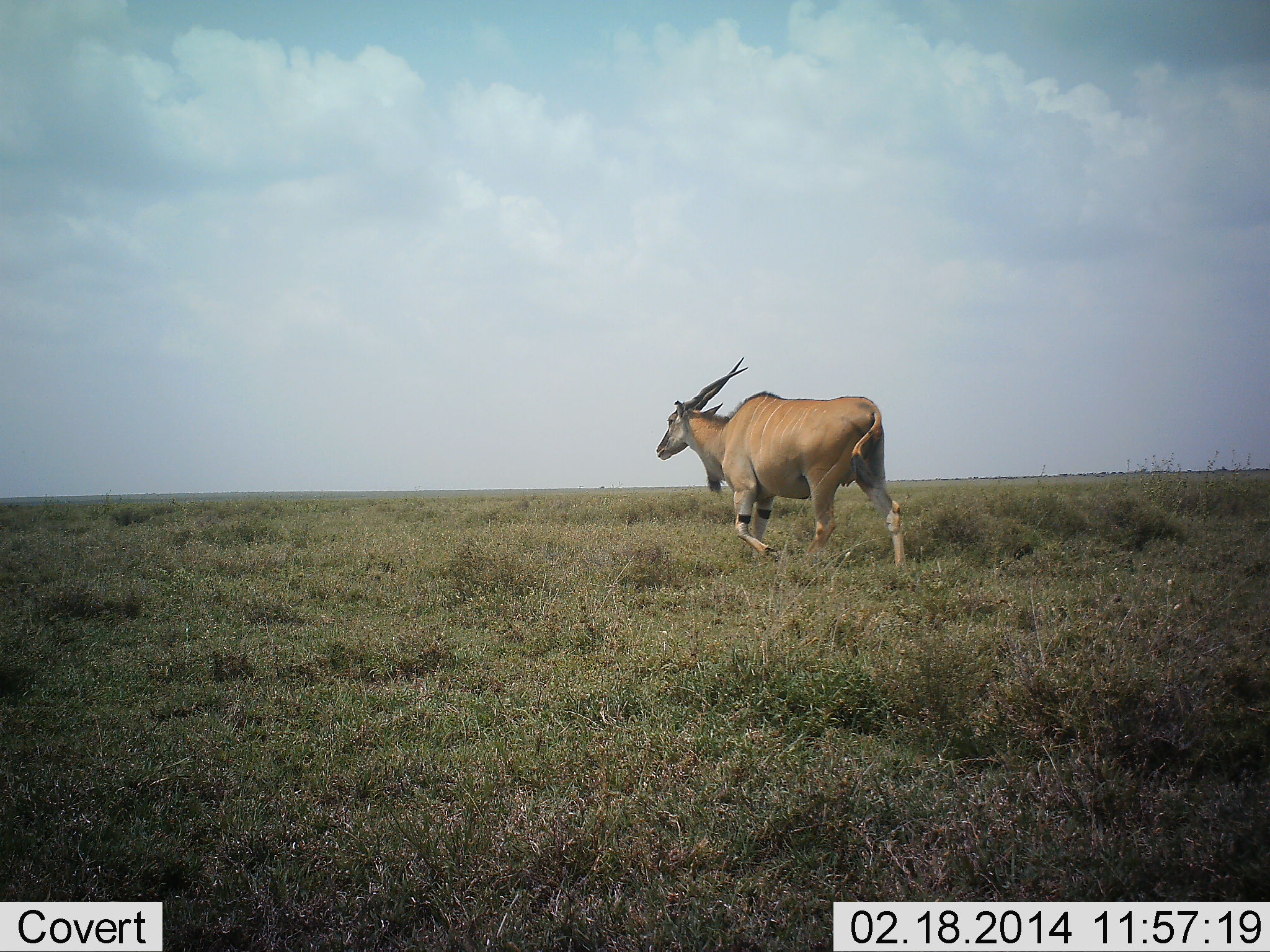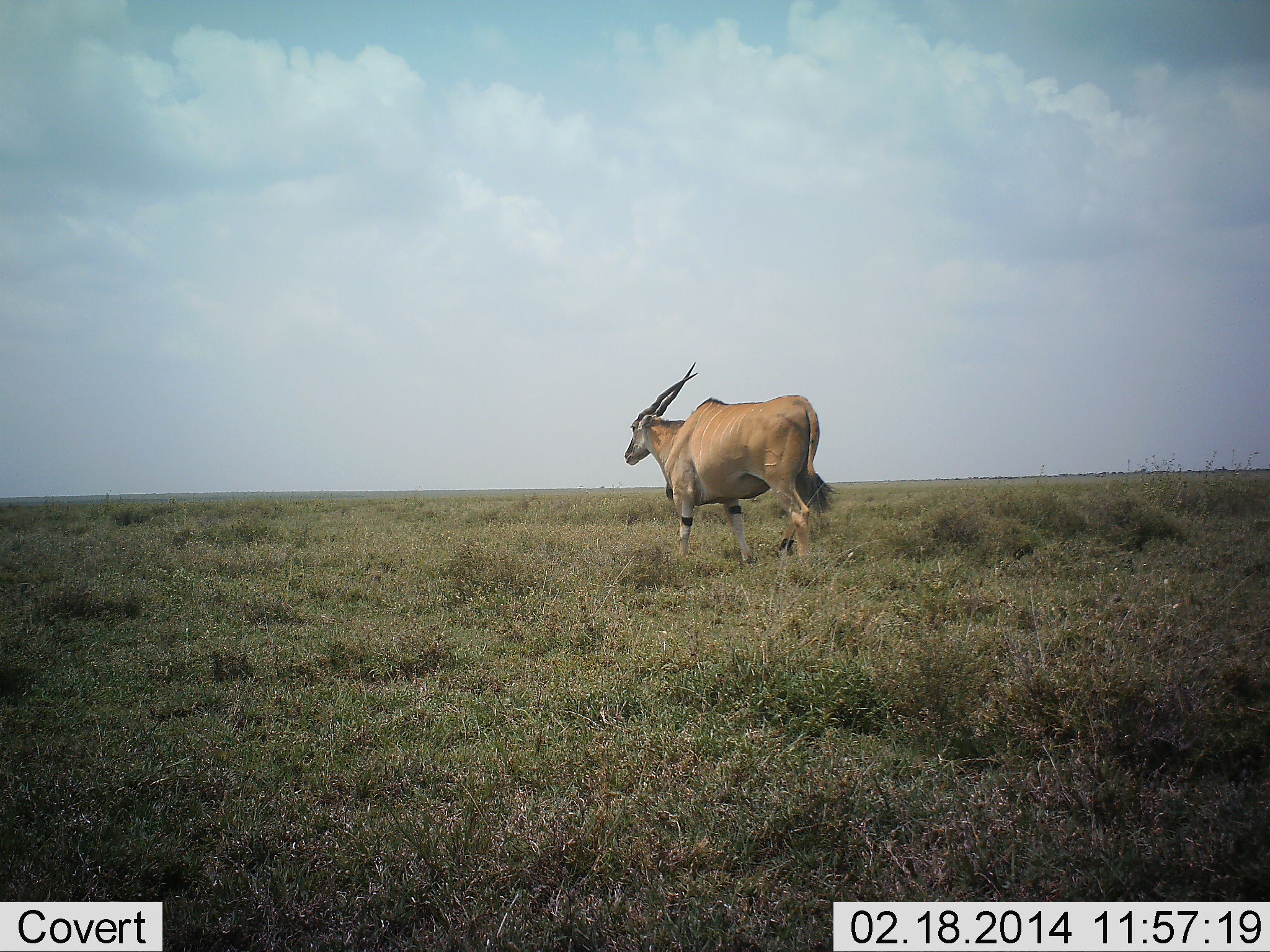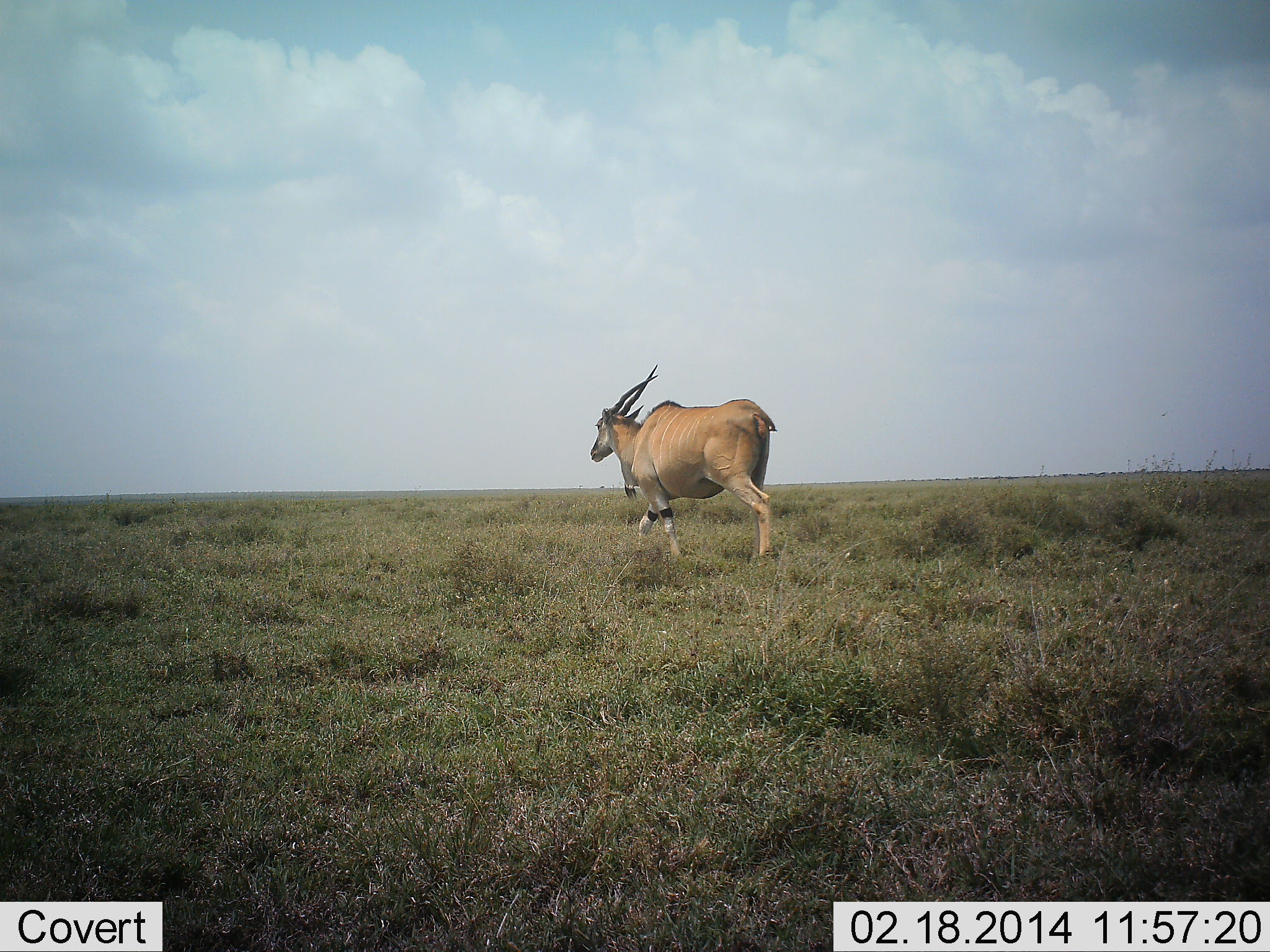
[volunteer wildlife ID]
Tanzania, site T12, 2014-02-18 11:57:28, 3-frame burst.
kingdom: Animalia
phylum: Chordata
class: Mammalia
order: Artiodactyla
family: Bovidae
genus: Tragelaphus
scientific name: Tragelaphus oryx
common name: eland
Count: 1.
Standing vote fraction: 20%.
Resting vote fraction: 0%.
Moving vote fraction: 80%.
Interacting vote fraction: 0%.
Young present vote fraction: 0%.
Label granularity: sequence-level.